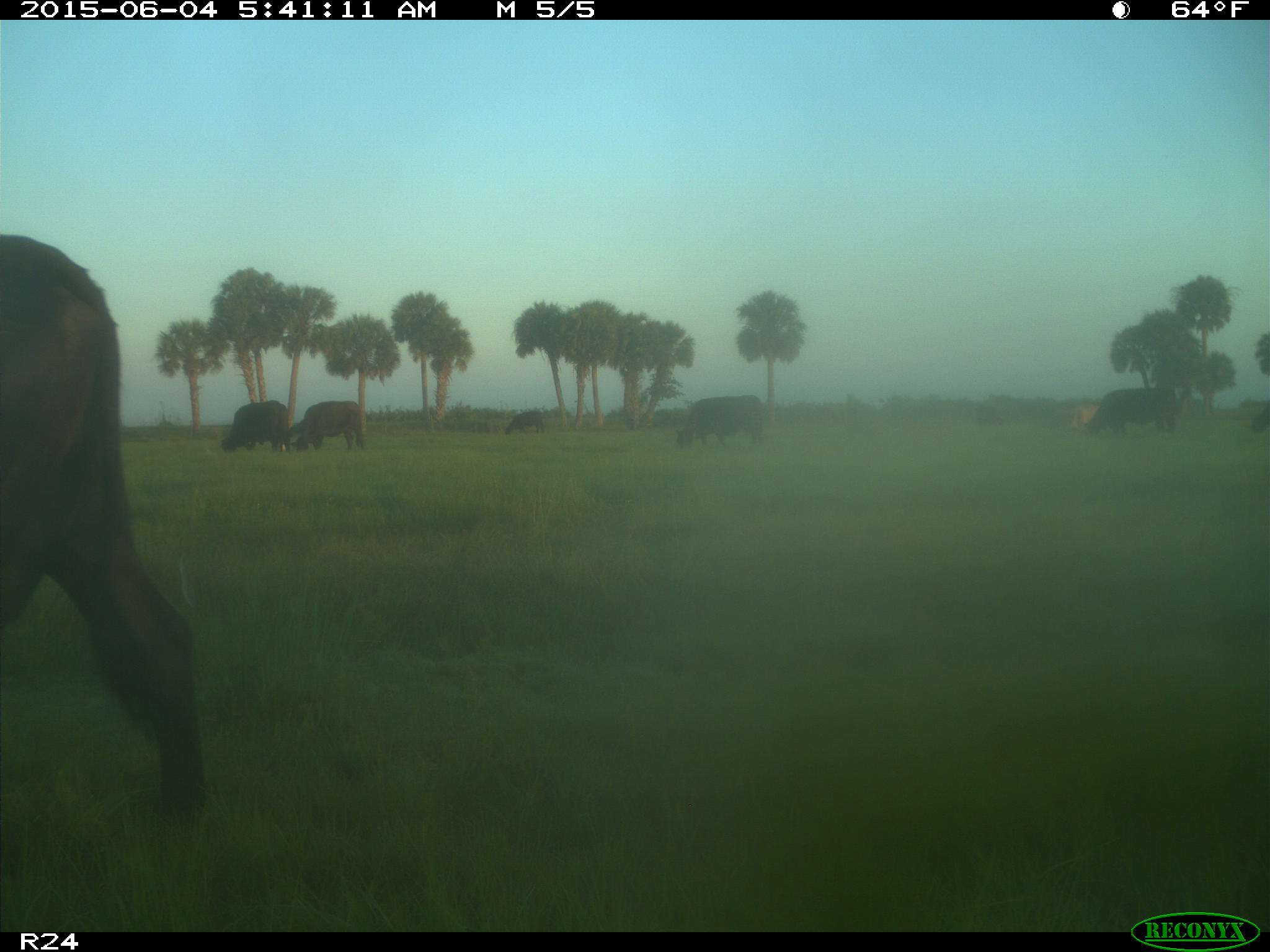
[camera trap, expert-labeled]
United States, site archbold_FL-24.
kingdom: Animalia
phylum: Chordata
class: Mammalia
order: Artiodactyla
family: Bovidae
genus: Bos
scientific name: Bos taurus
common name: domestic cow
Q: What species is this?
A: Bos taurus (domestic cow).